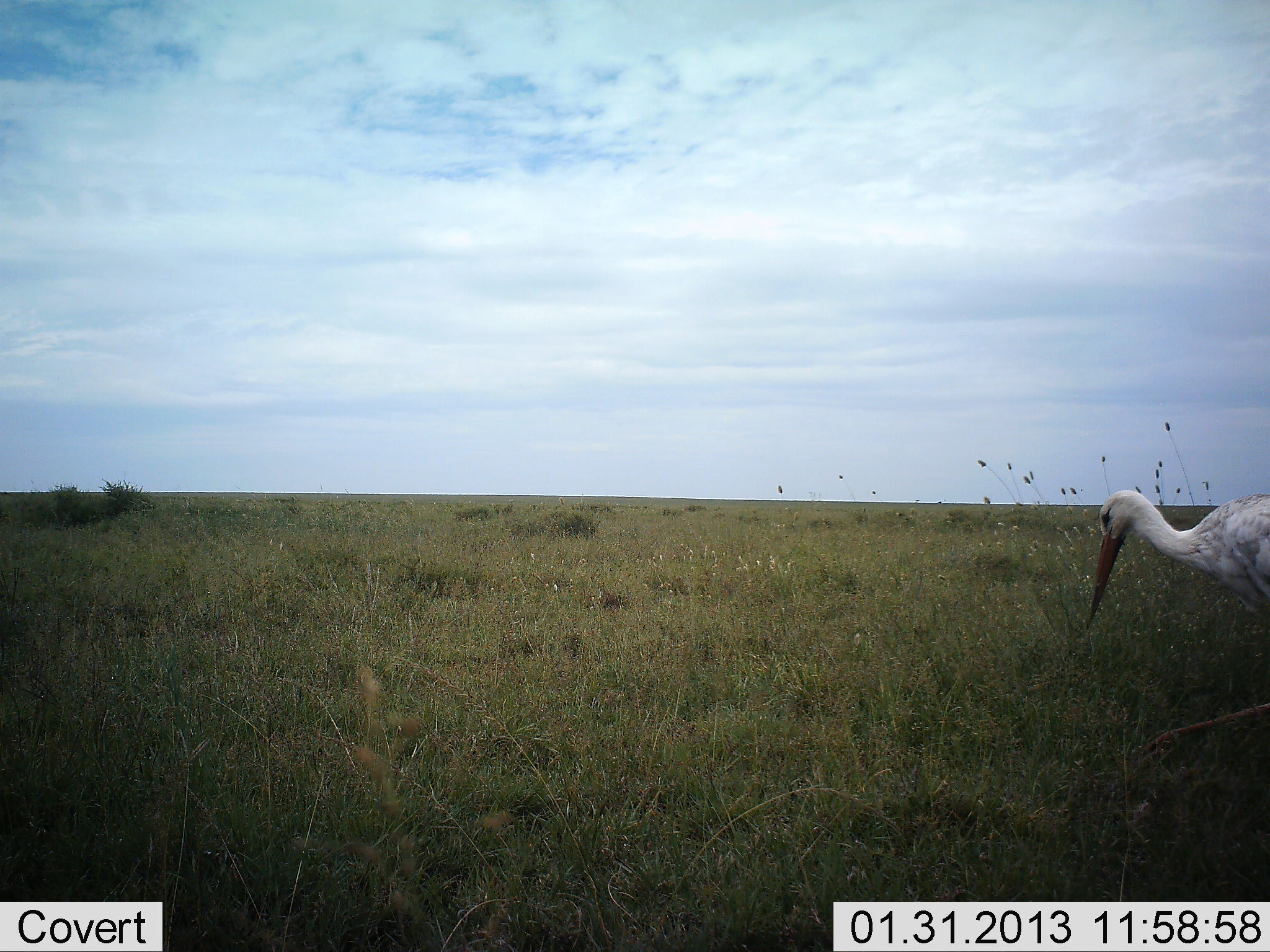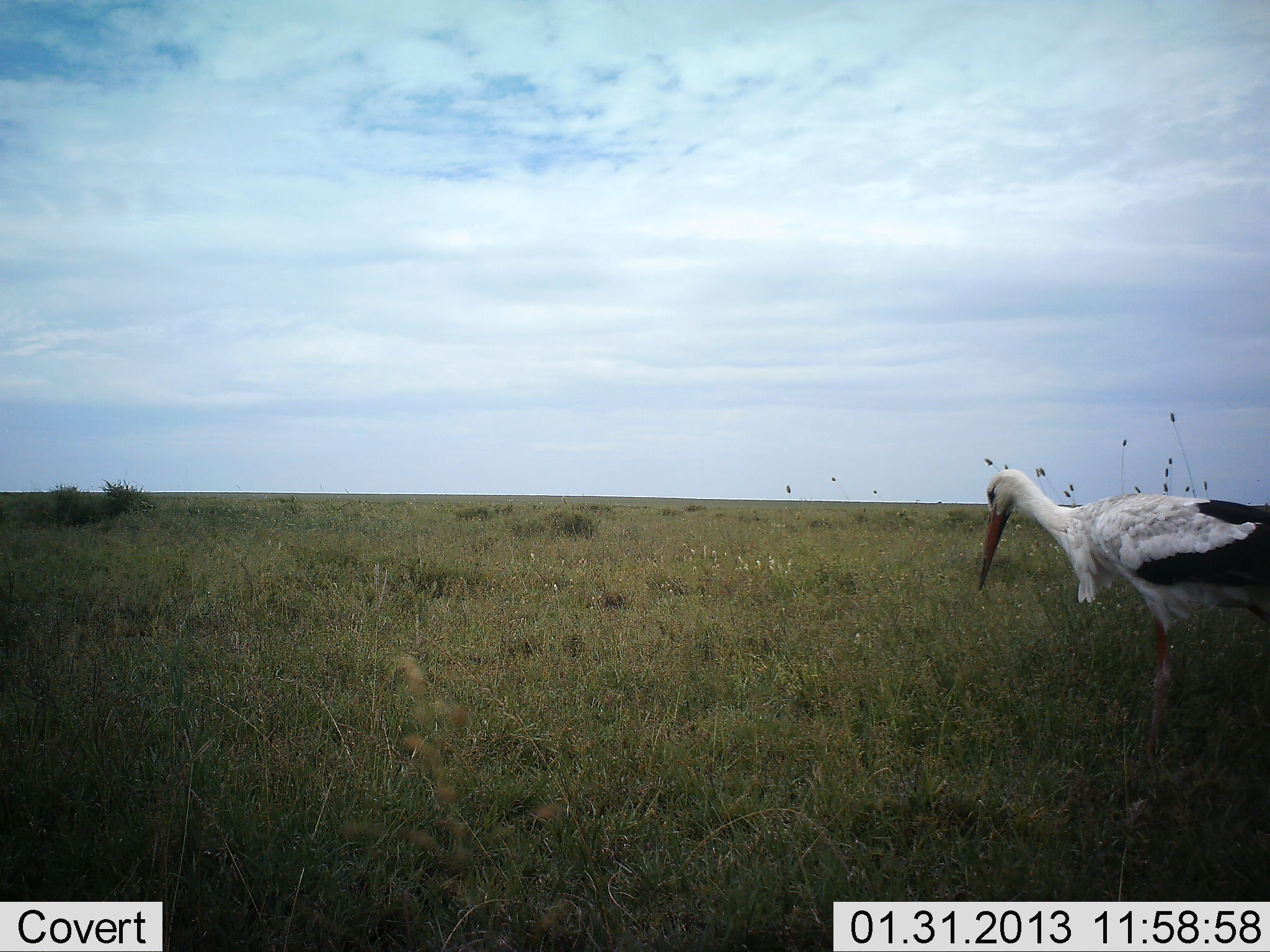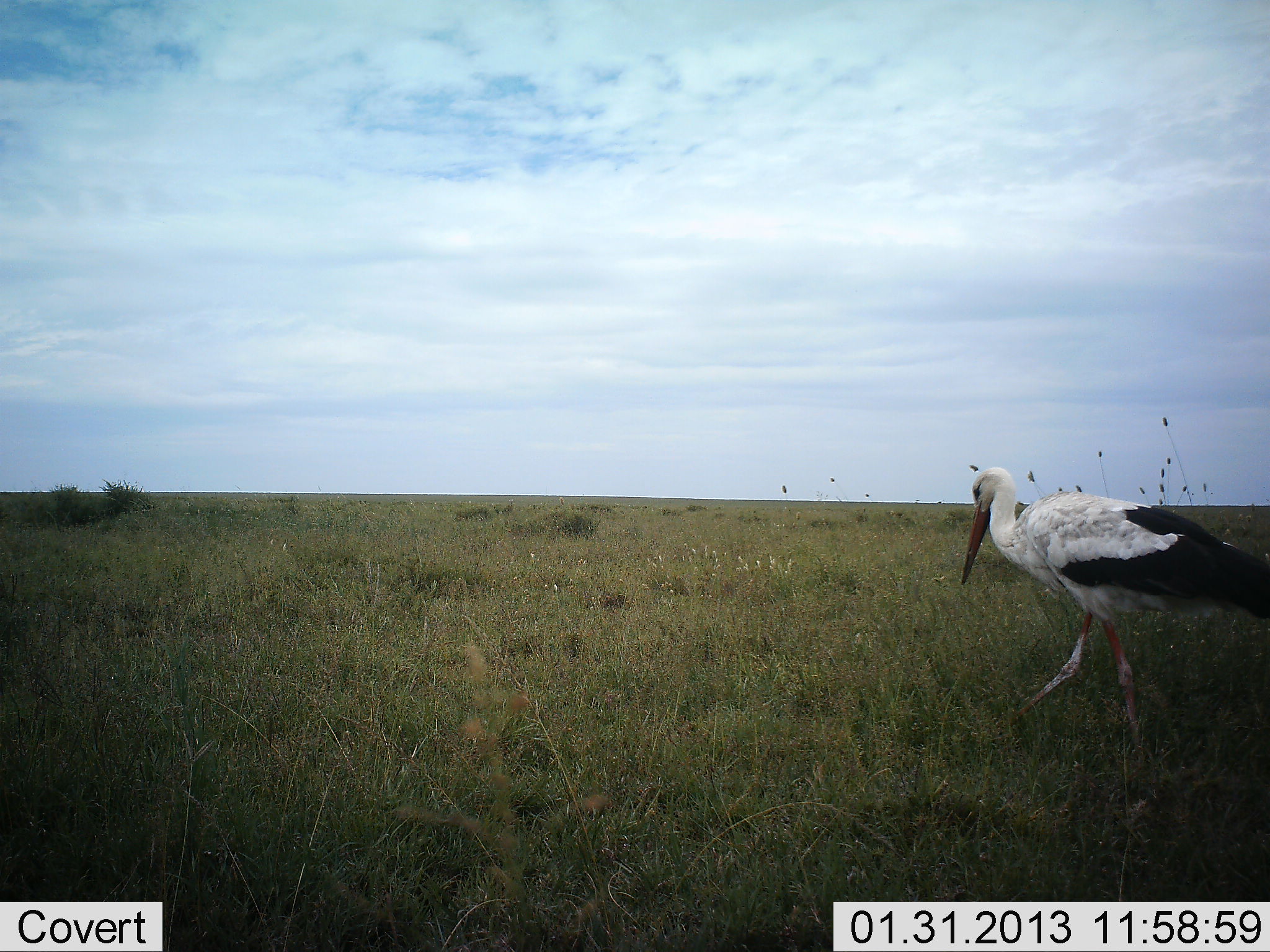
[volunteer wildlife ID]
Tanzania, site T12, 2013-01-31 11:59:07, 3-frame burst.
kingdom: Animalia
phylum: Chordata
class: Aves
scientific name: Aves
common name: bird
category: otherbird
Otherbird (bird) (Aves), count 1. Behavior (volunteer vote fractions): standing 11%, resting 0%, moving 89%, interacting 0%. Young present (vote fraction): 0%. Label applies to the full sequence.